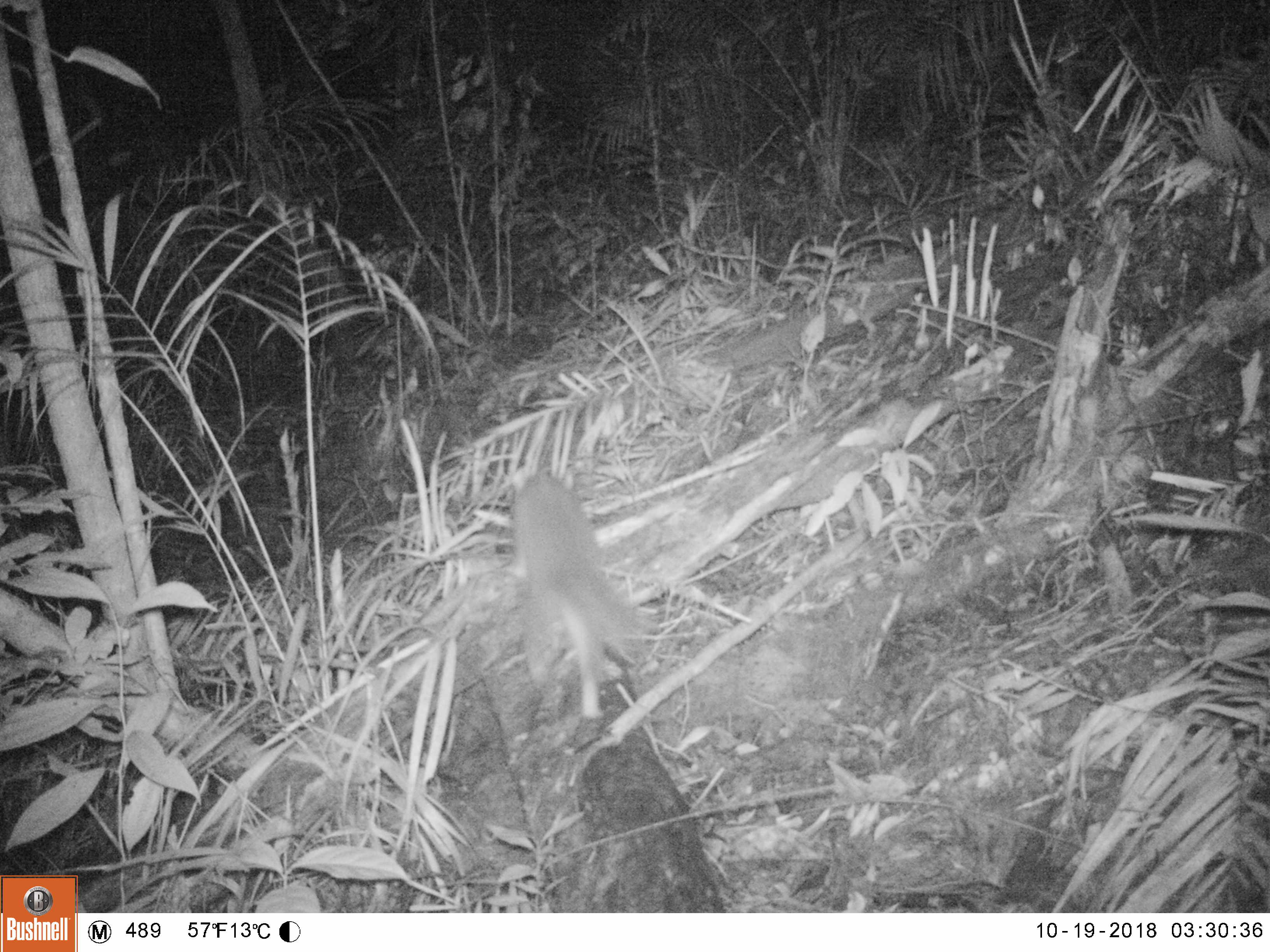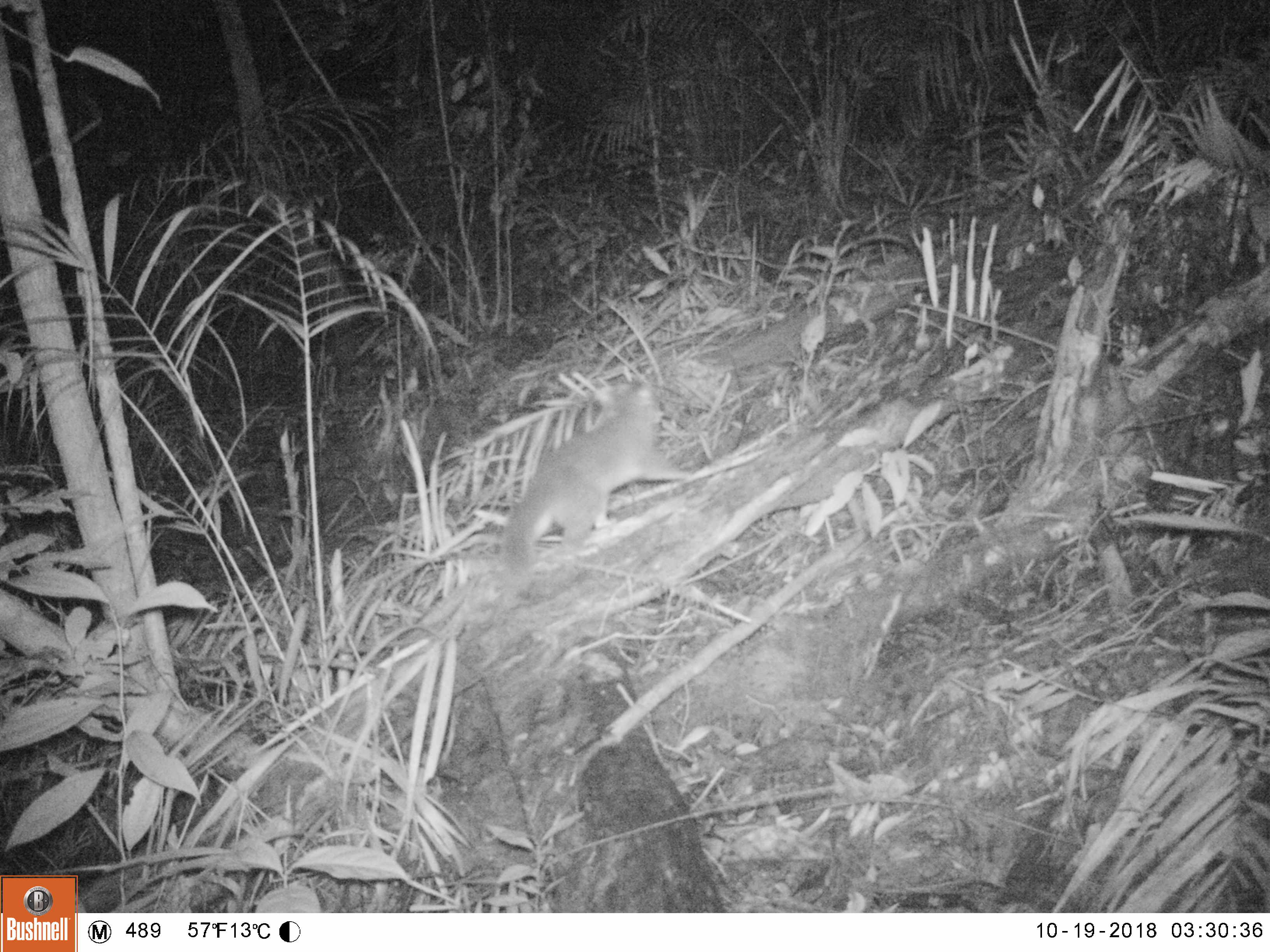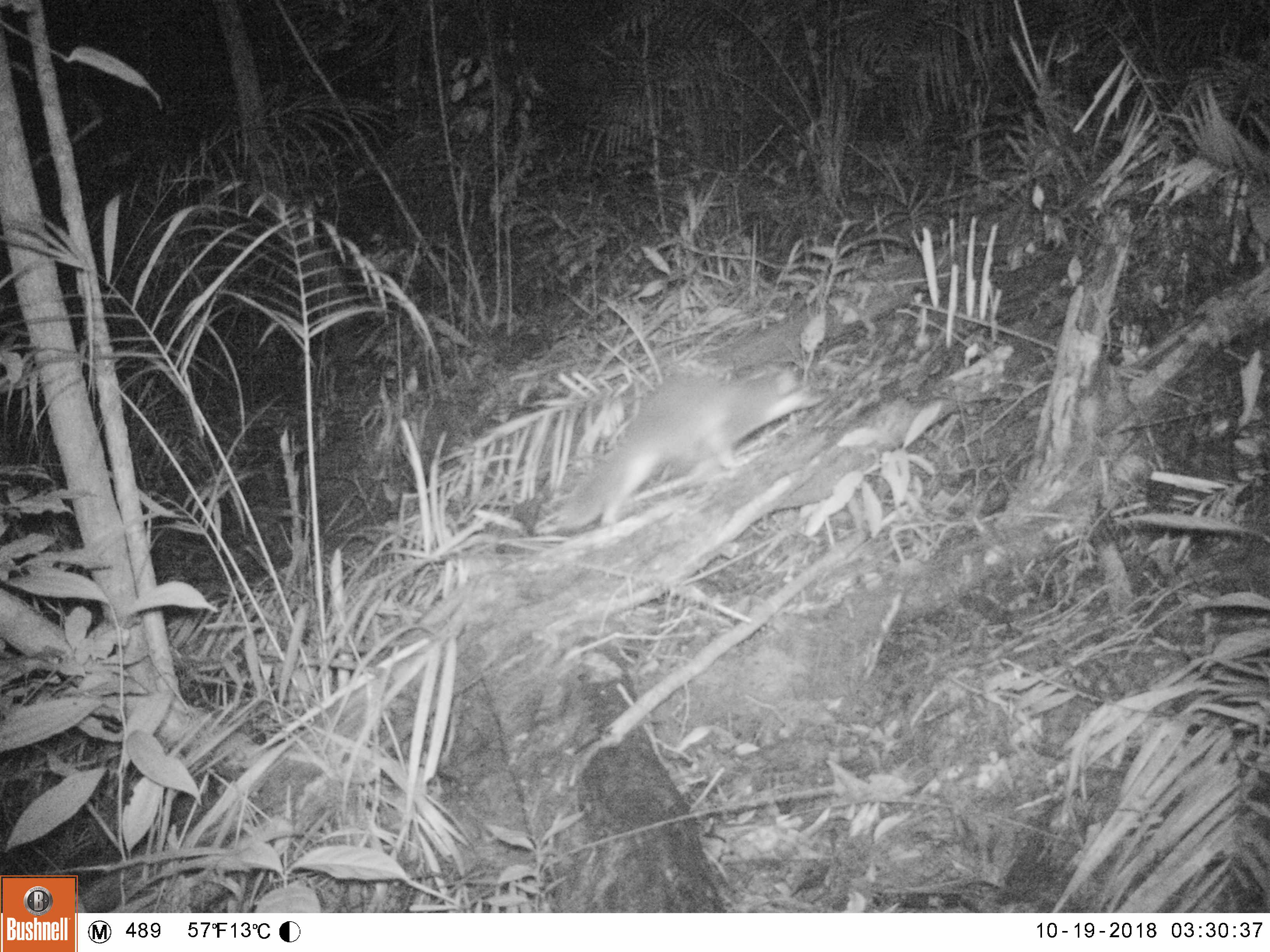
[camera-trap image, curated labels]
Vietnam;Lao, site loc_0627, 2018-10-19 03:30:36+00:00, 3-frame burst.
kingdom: Animalia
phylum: Chordata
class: Mammalia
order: Carnivora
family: Mustelidae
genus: Melogale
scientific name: Melogale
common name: ferret badger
Ferret badger (Melogale). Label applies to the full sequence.